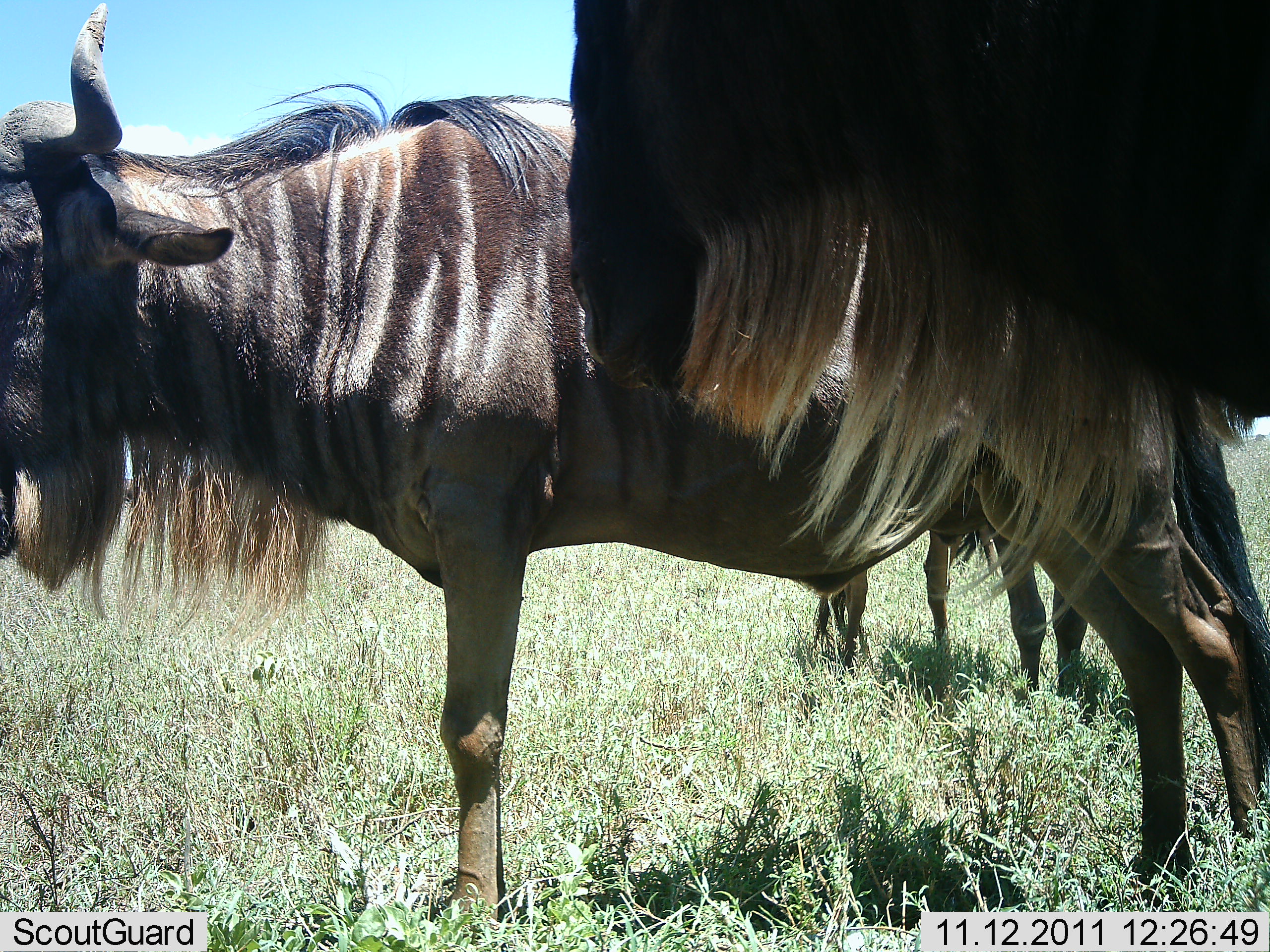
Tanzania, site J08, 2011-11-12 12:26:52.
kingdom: Animalia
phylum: Chordata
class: Mammalia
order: Artiodactyla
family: Bovidae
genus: Connochaetes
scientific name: Connochaetes taurinus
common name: blue wildebeest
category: wildebeest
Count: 3.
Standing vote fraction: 94%.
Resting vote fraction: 0%.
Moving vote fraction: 12%.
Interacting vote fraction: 0%.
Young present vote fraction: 0%.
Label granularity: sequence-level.